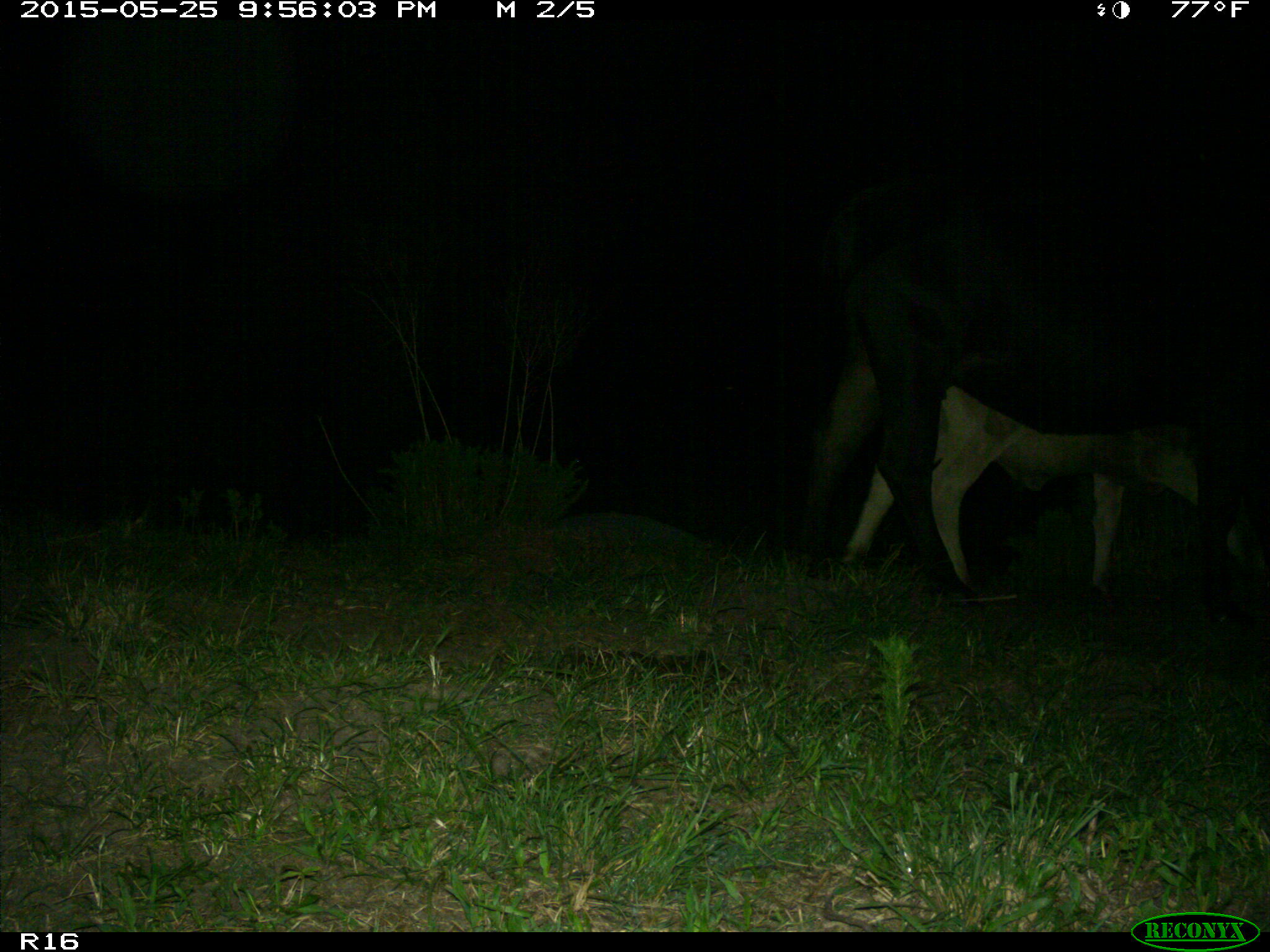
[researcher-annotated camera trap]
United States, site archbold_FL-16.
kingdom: Animalia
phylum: Chordata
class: Mammalia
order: Artiodactyla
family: Bovidae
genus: Bos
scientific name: Bos taurus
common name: domestic cow